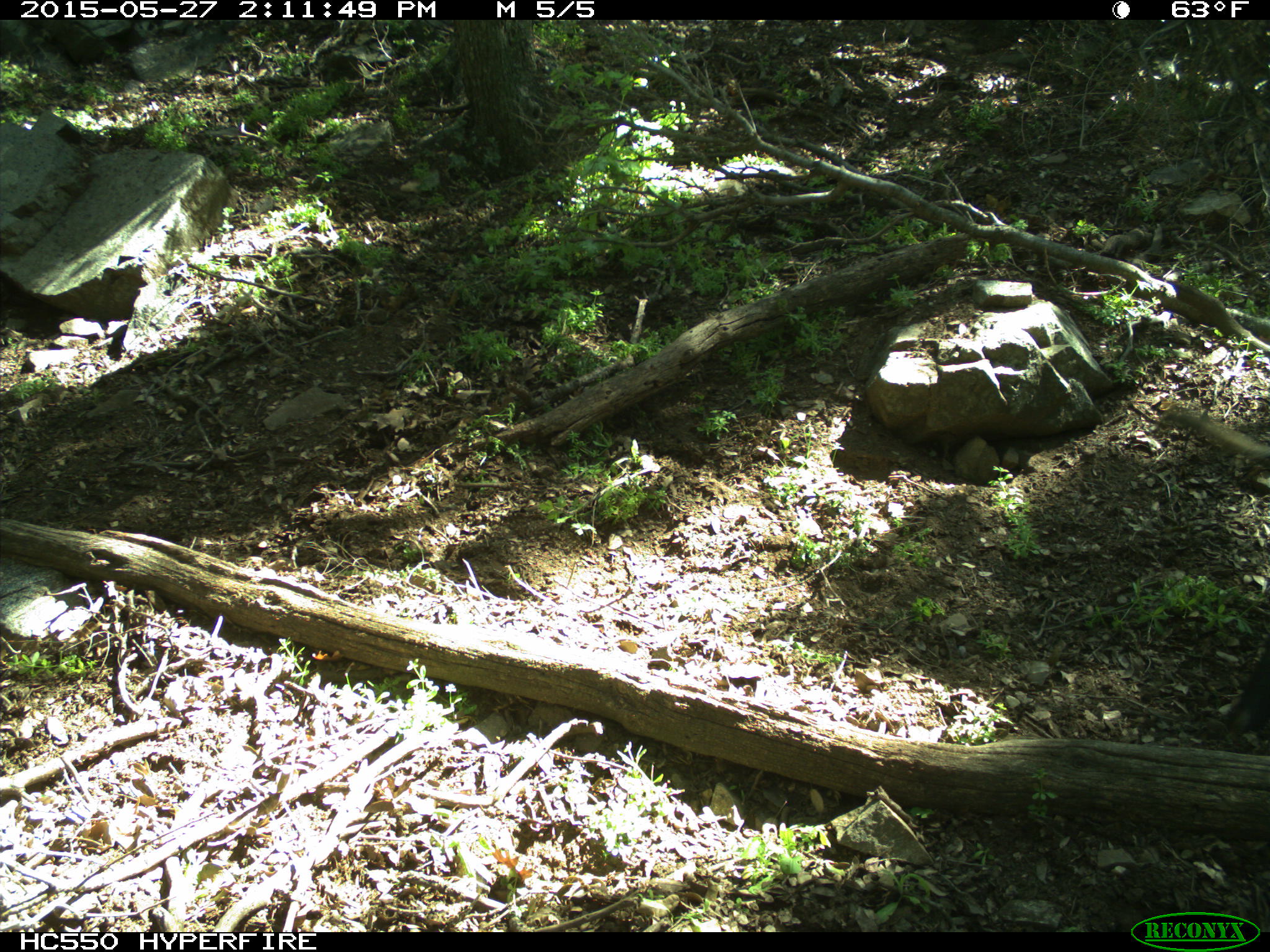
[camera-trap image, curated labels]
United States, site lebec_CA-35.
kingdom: Animalia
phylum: Chordata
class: Mammalia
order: Artiodactyla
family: Suidae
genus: Sus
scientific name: Sus scrofa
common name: wild boar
Sus scrofa (wild boar).